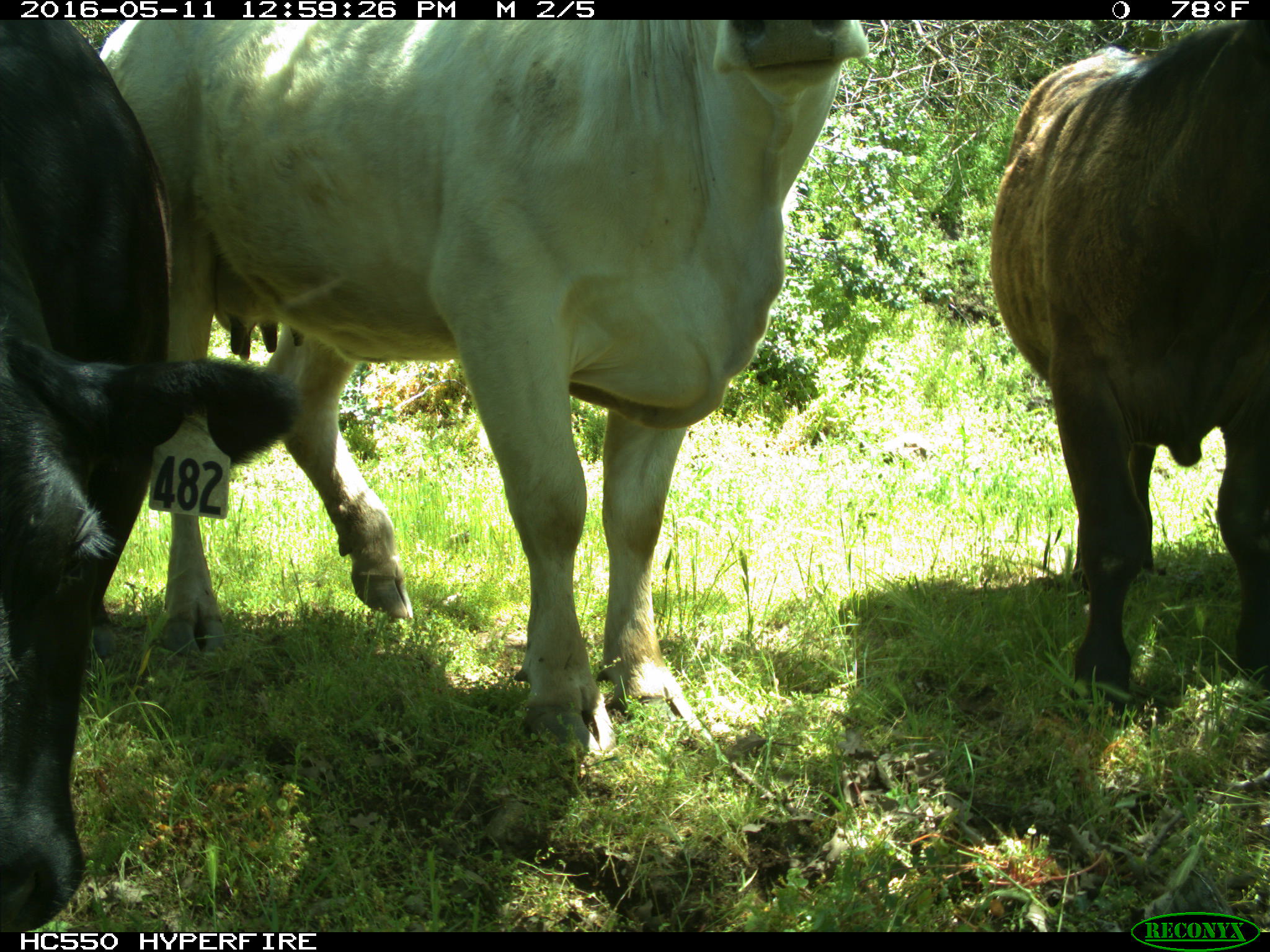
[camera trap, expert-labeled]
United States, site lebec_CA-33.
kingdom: Animalia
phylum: Chordata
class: Mammalia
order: Artiodactyla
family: Bovidae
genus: Bos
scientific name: Bos taurus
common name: domestic cow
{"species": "Bos taurus (domestic cow)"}